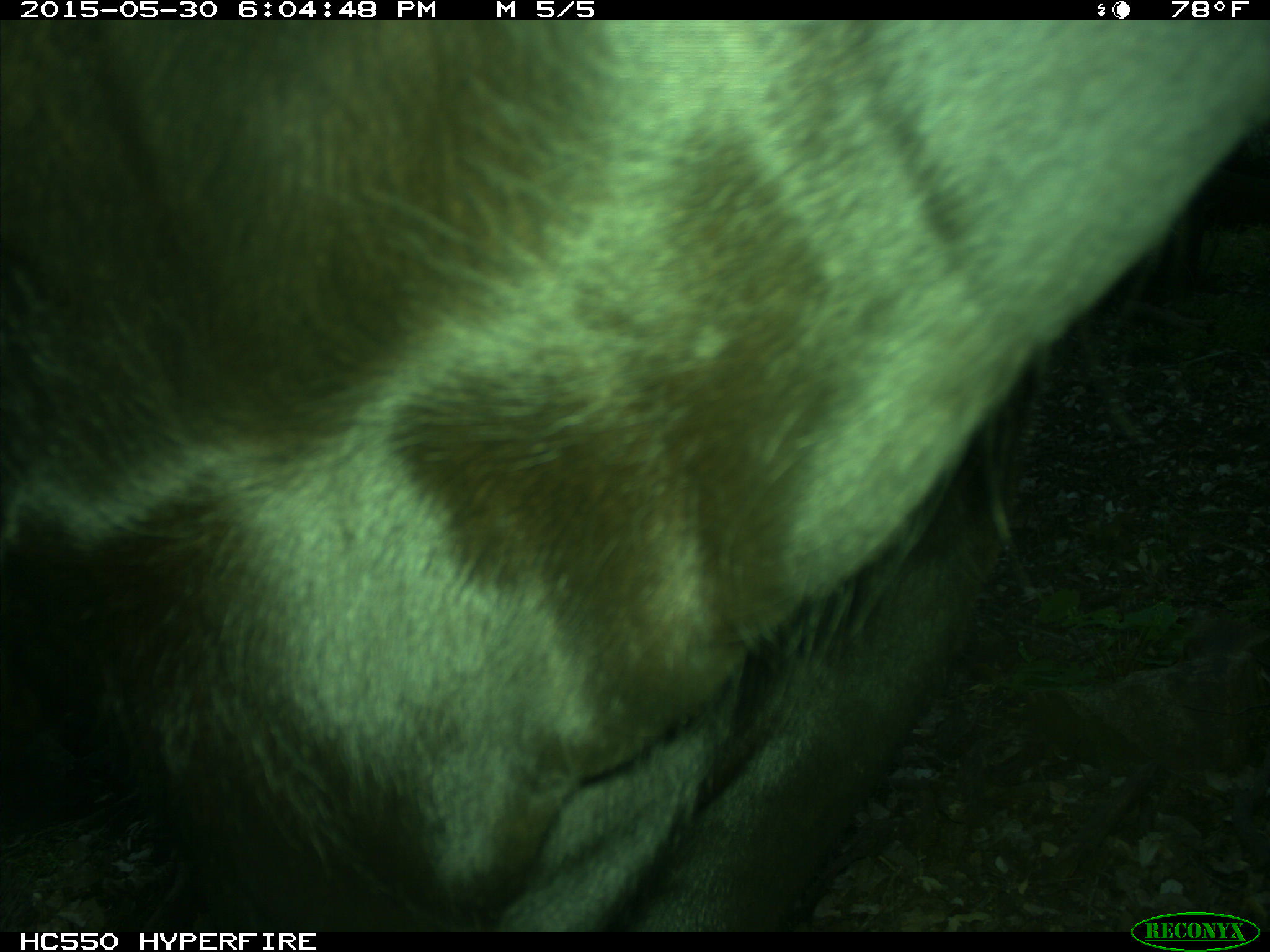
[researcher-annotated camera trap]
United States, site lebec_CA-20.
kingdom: Animalia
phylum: Chordata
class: Mammalia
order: Artiodactyla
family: Bovidae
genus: Bos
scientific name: Bos taurus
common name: domestic cow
Bos taurus (domestic cow).